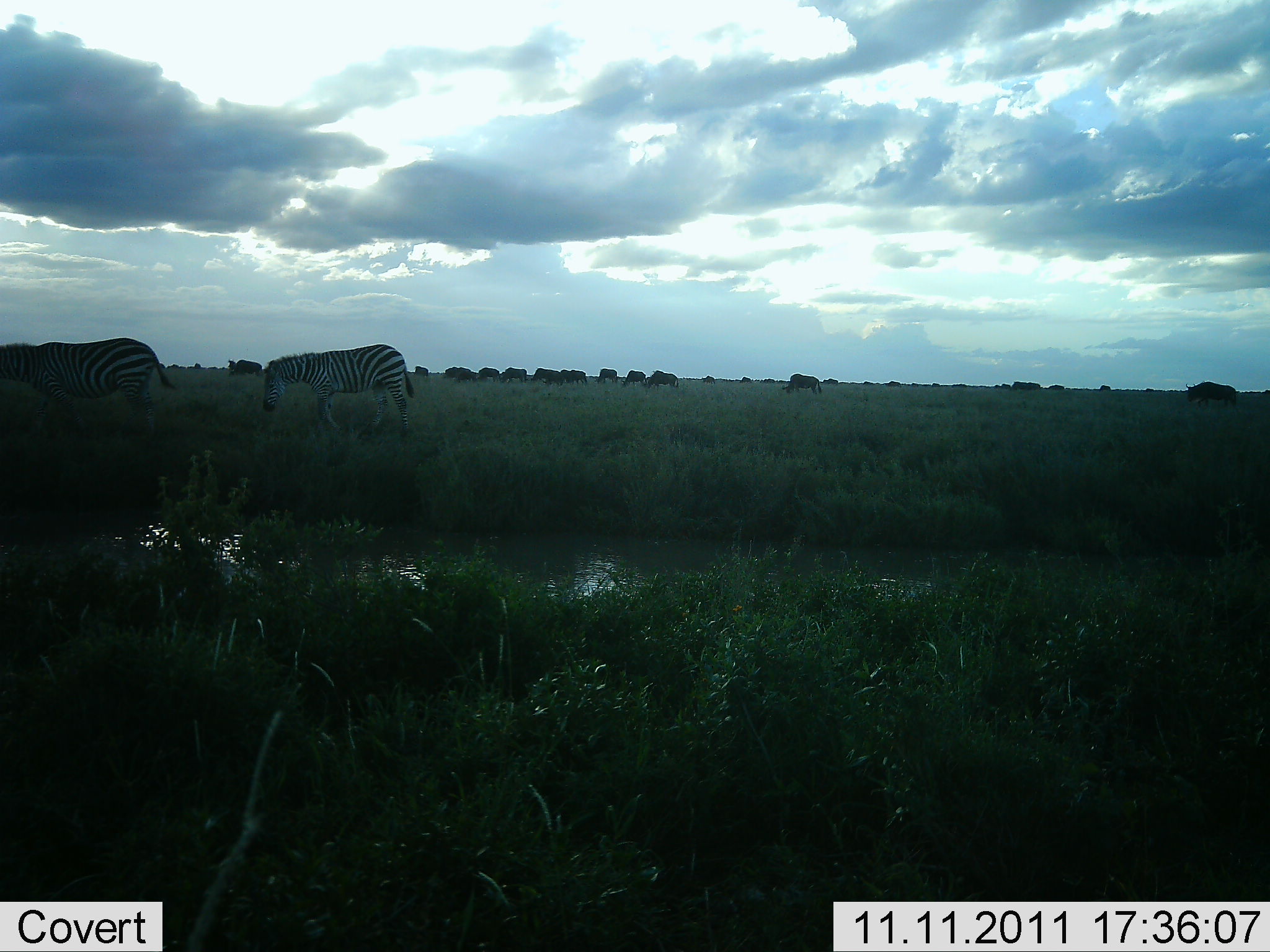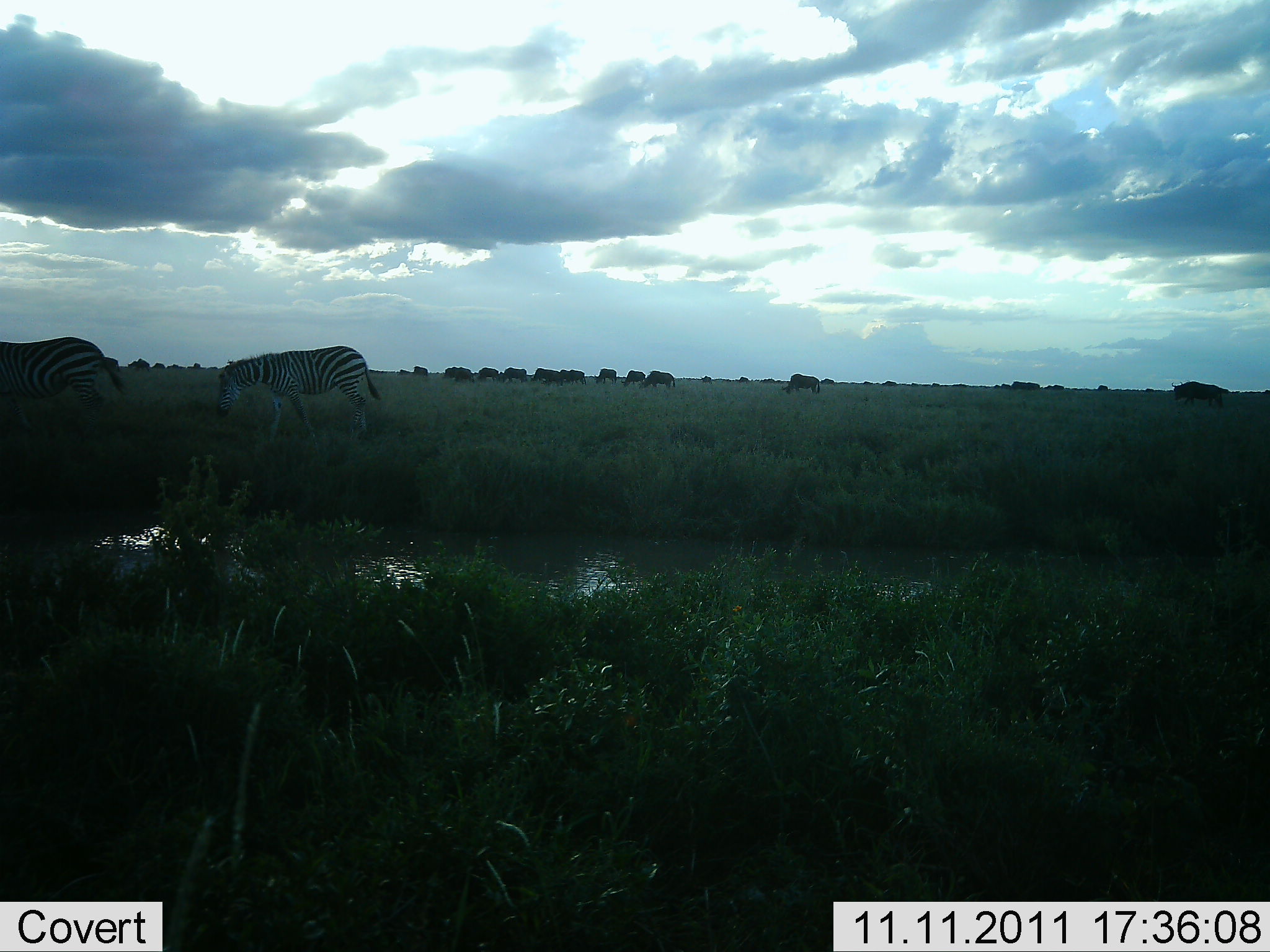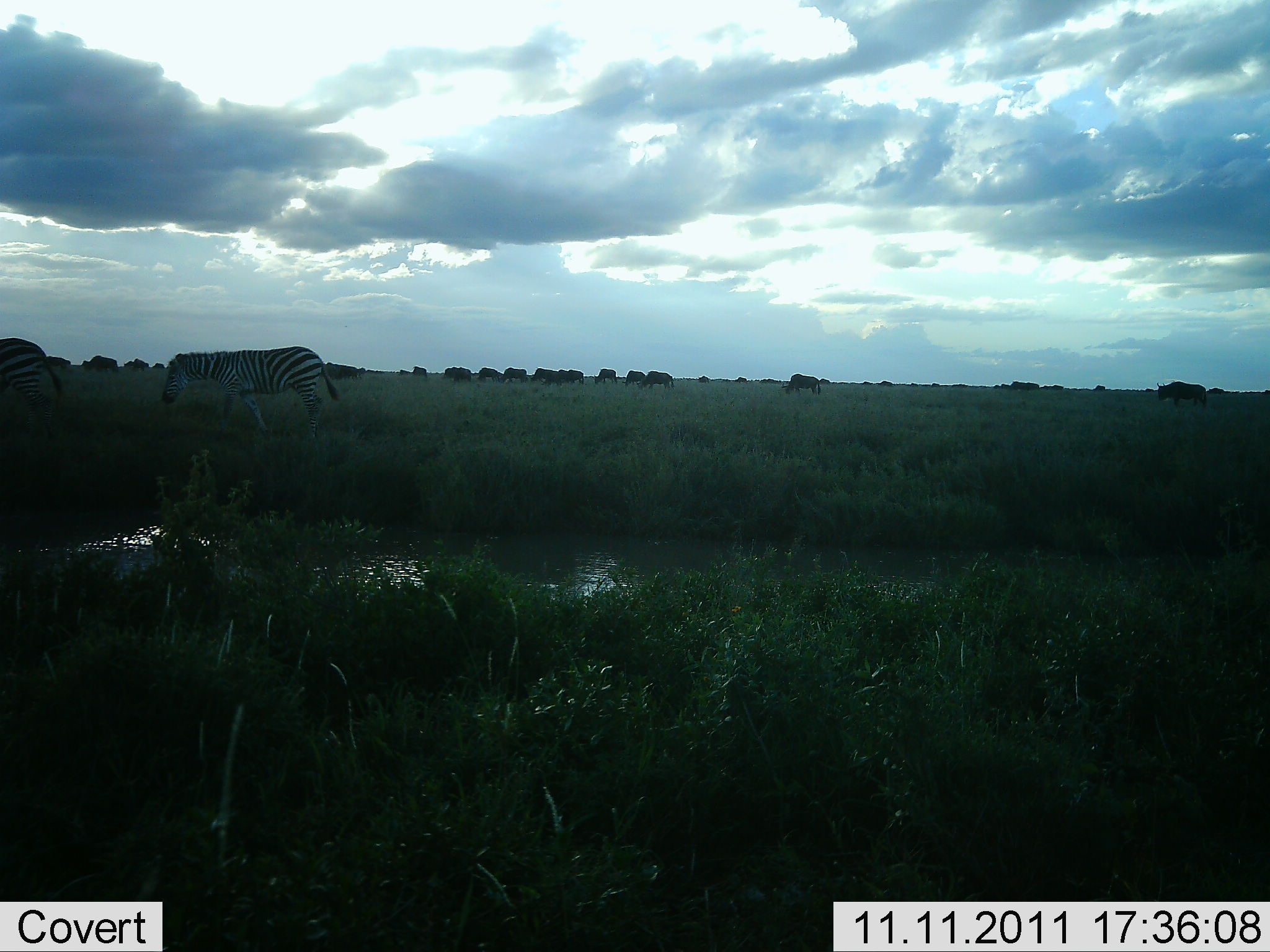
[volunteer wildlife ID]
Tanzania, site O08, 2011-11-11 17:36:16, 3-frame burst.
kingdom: Animalia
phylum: Chordata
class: Mammalia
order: Artiodactyla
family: Bovidae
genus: Connochaetes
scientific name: Connochaetes taurinus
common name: blue wildebeest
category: wildebeest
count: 11-50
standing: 40%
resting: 10%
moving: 70%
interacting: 10%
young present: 0%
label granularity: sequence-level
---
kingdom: Animalia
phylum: Chordata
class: Mammalia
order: Perissodactyla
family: Equidae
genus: Equus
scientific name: Equus quagga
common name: plains zebra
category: zebra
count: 2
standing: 0%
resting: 0%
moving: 89%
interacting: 0%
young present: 0%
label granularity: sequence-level